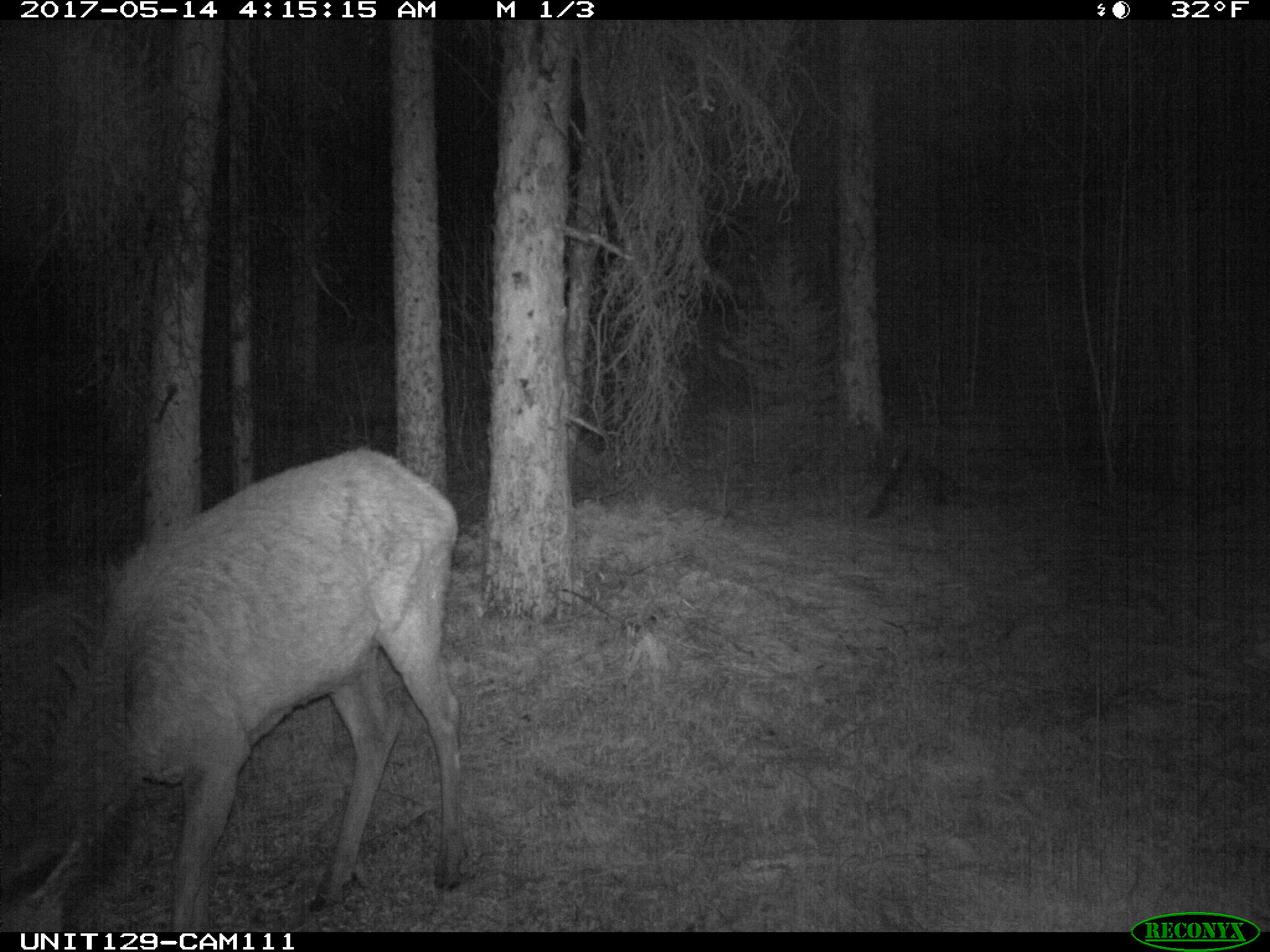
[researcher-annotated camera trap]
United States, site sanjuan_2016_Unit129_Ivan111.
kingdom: Animalia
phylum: Chordata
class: Mammalia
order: Artiodactyla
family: Cervidae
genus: Cervus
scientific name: Cervus elaphus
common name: red deer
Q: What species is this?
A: Cervus elaphus (red deer).